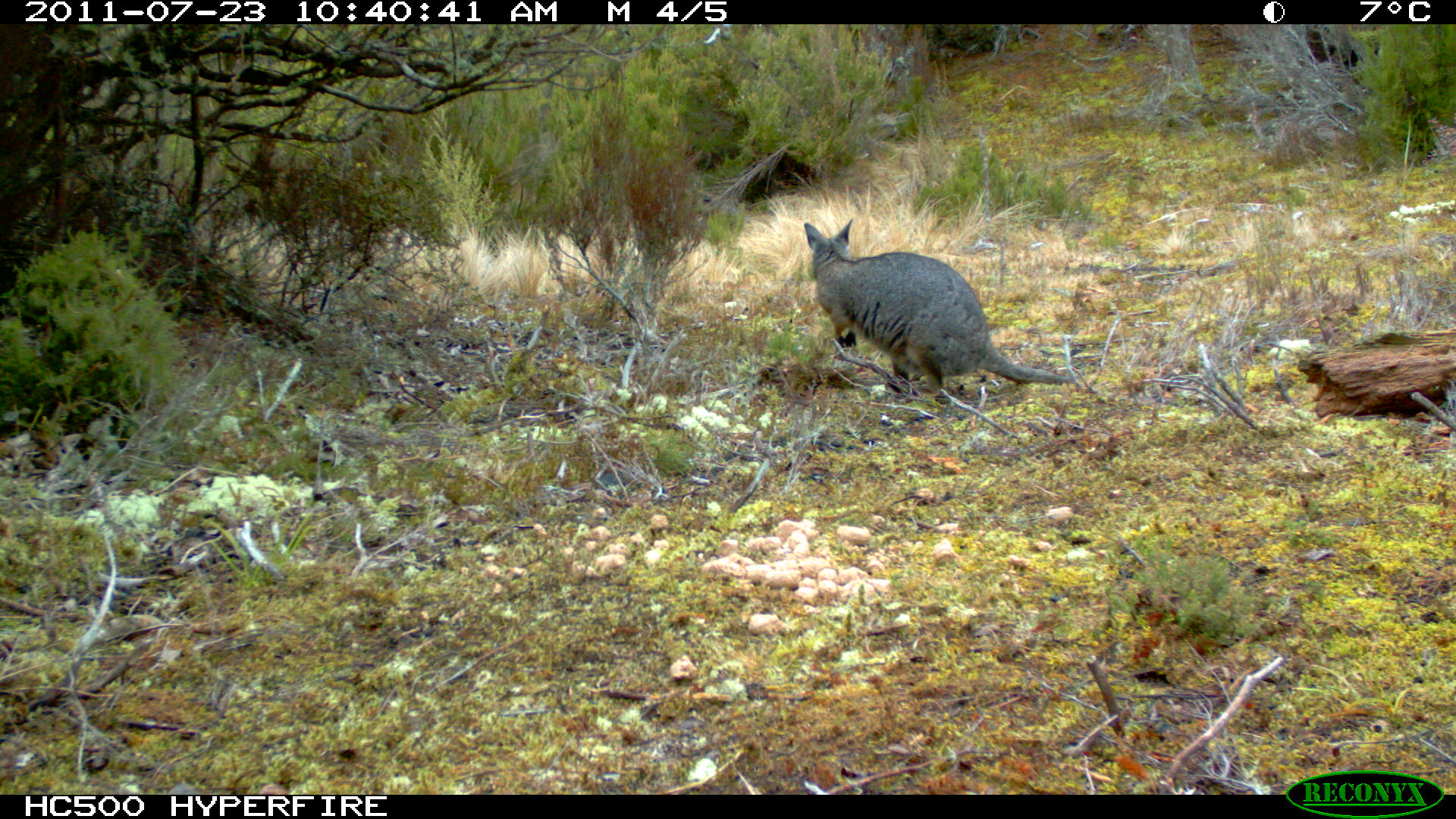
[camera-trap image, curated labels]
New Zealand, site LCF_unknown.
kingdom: Animalia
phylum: Chordata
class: Mammalia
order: Diprotodontia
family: Macropodidae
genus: Notamacropus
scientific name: Notamacropus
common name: wallaby